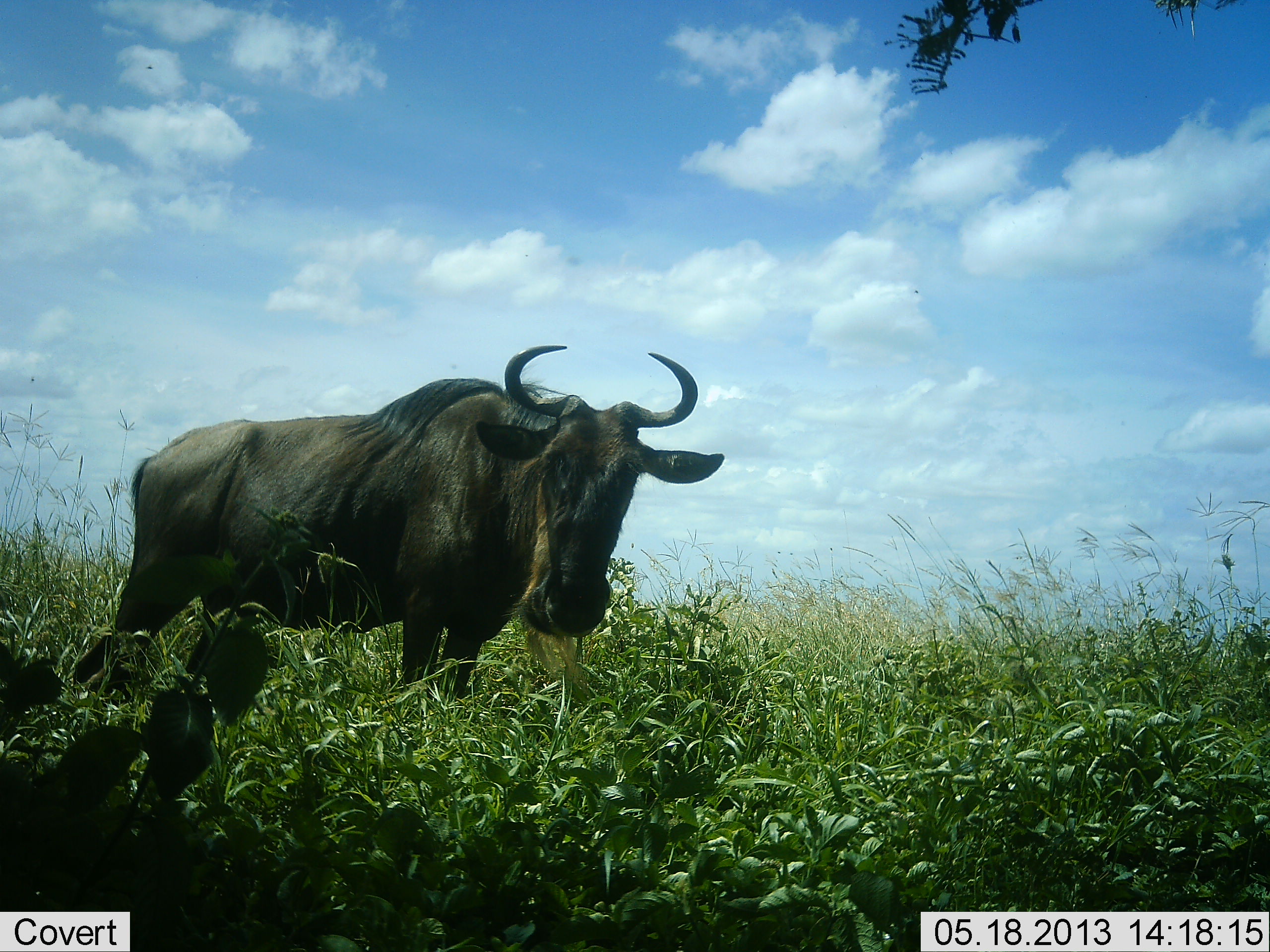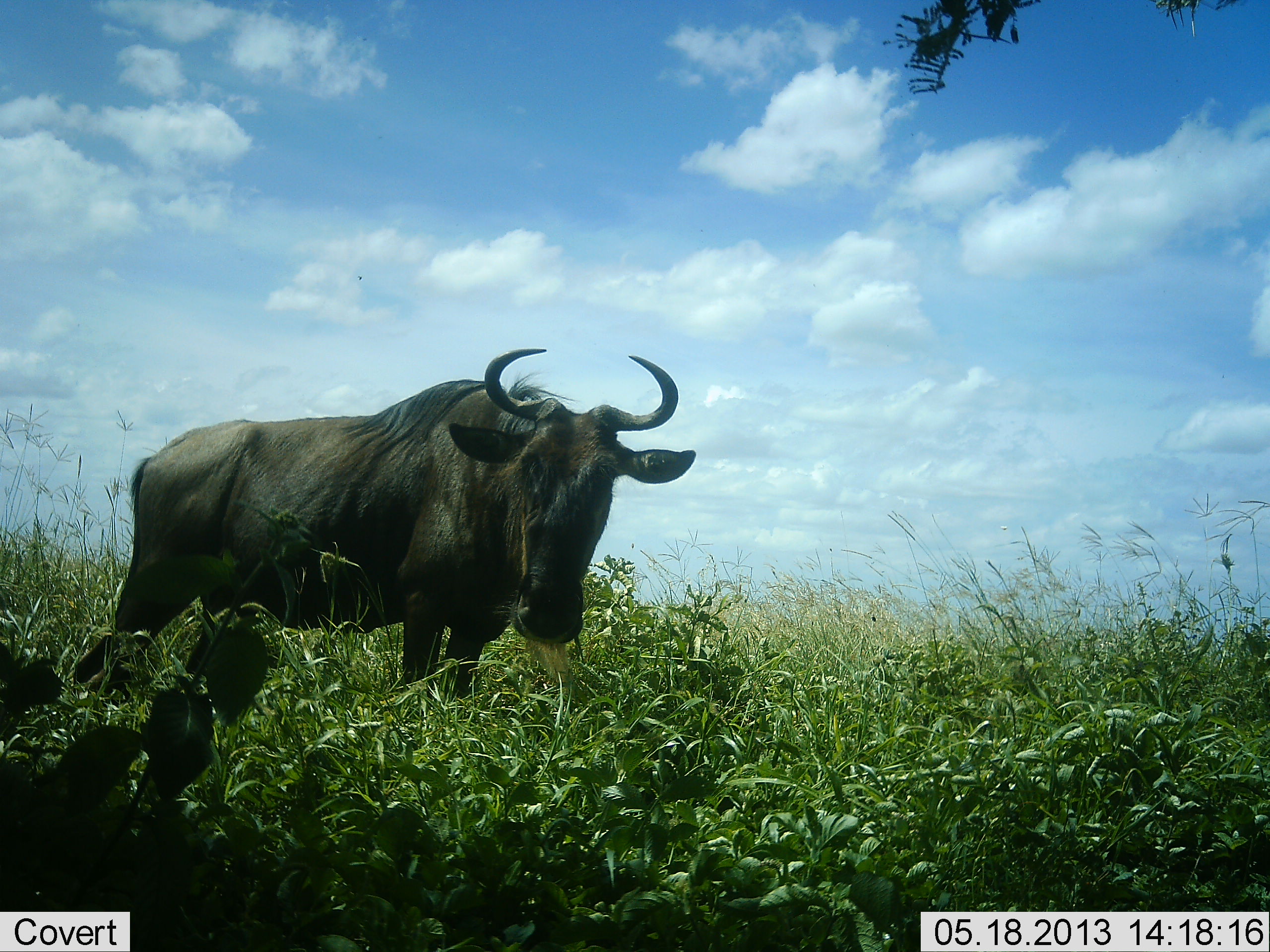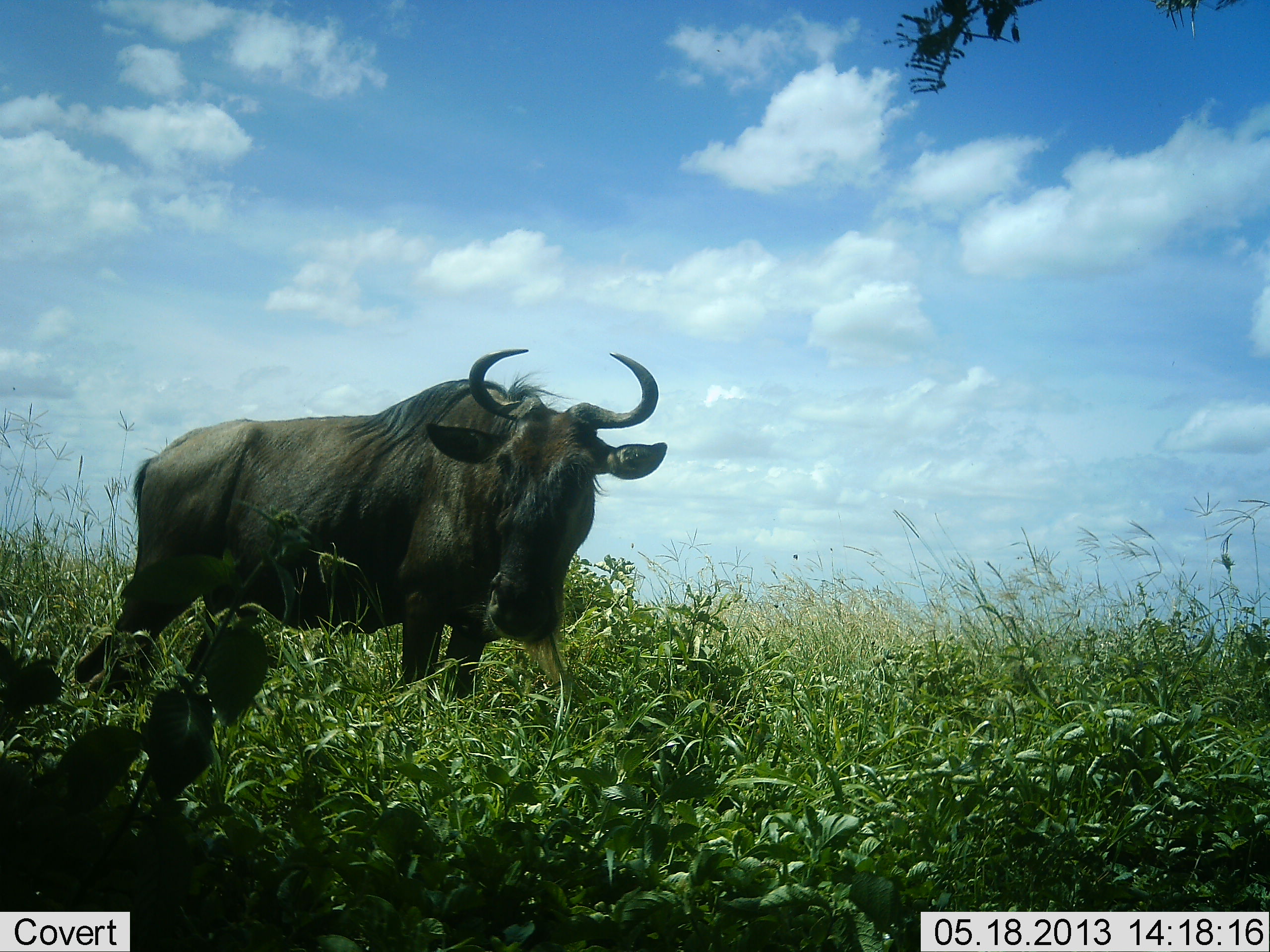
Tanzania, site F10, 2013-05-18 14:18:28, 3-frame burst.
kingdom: Animalia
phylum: Chordata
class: Mammalia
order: Artiodactyla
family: Bovidae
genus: Connochaetes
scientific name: Connochaetes taurinus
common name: blue wildebeest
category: wildebeest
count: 1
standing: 85%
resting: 4%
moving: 0%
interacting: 4%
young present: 0%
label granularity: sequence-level